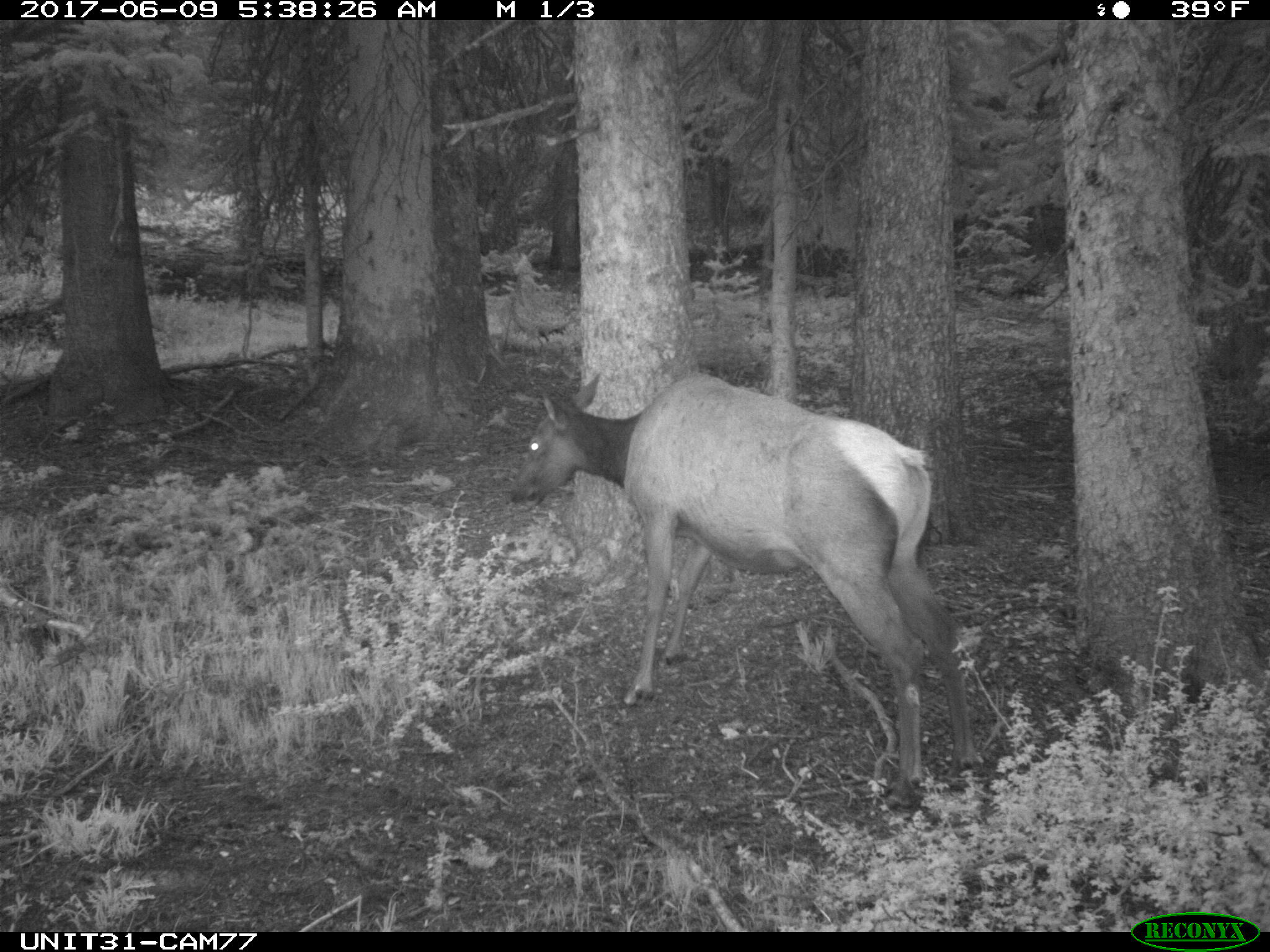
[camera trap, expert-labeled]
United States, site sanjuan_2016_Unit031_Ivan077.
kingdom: Animalia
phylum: Chordata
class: Mammalia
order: Artiodactyla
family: Cervidae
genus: Cervus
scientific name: Cervus elaphus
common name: red deer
Cervus elaphus (red deer).